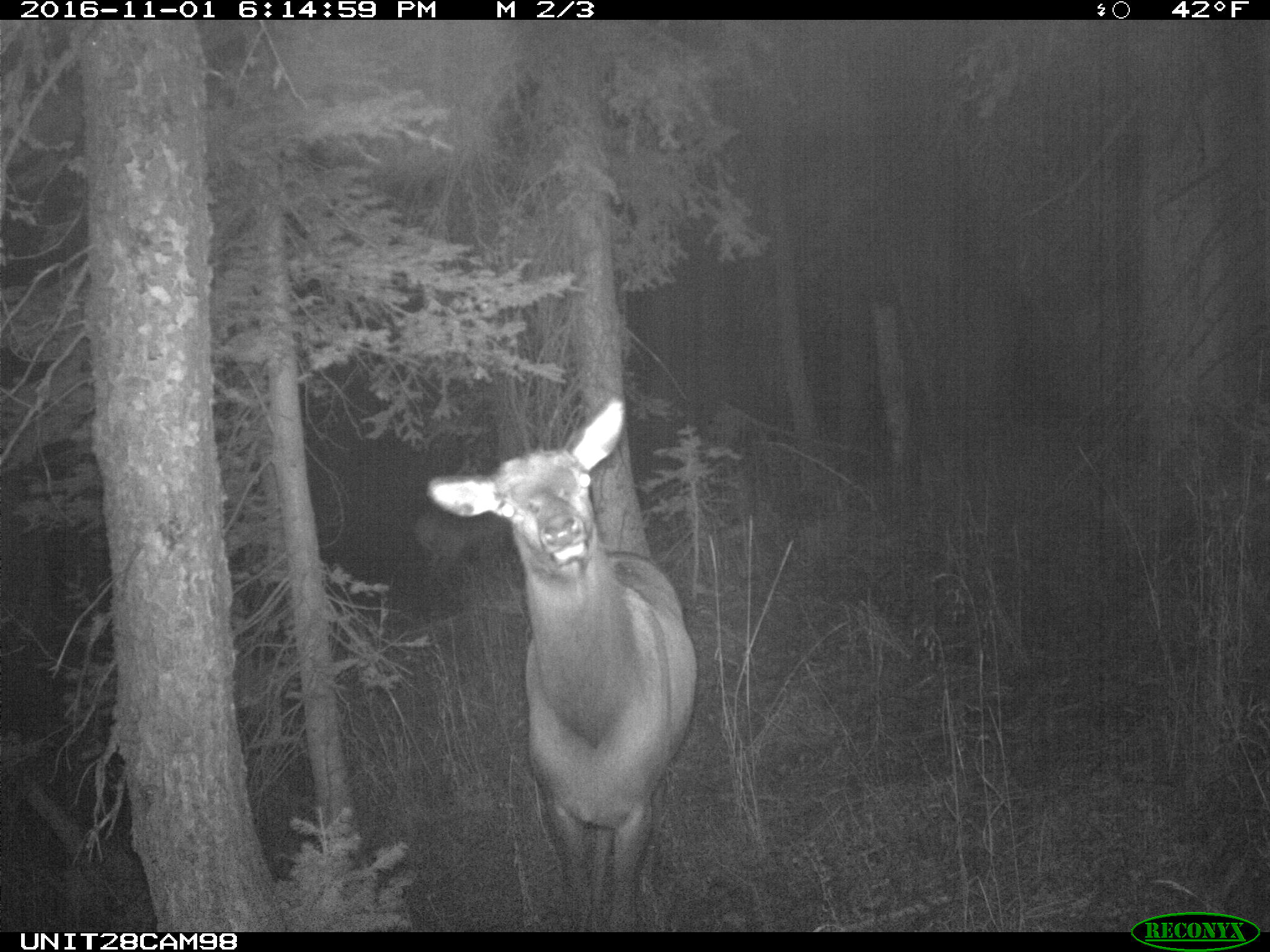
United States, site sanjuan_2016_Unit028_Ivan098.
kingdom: Animalia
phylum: Chordata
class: Mammalia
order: Artiodactyla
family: Cervidae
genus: Cervus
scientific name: Cervus elaphus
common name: red deer